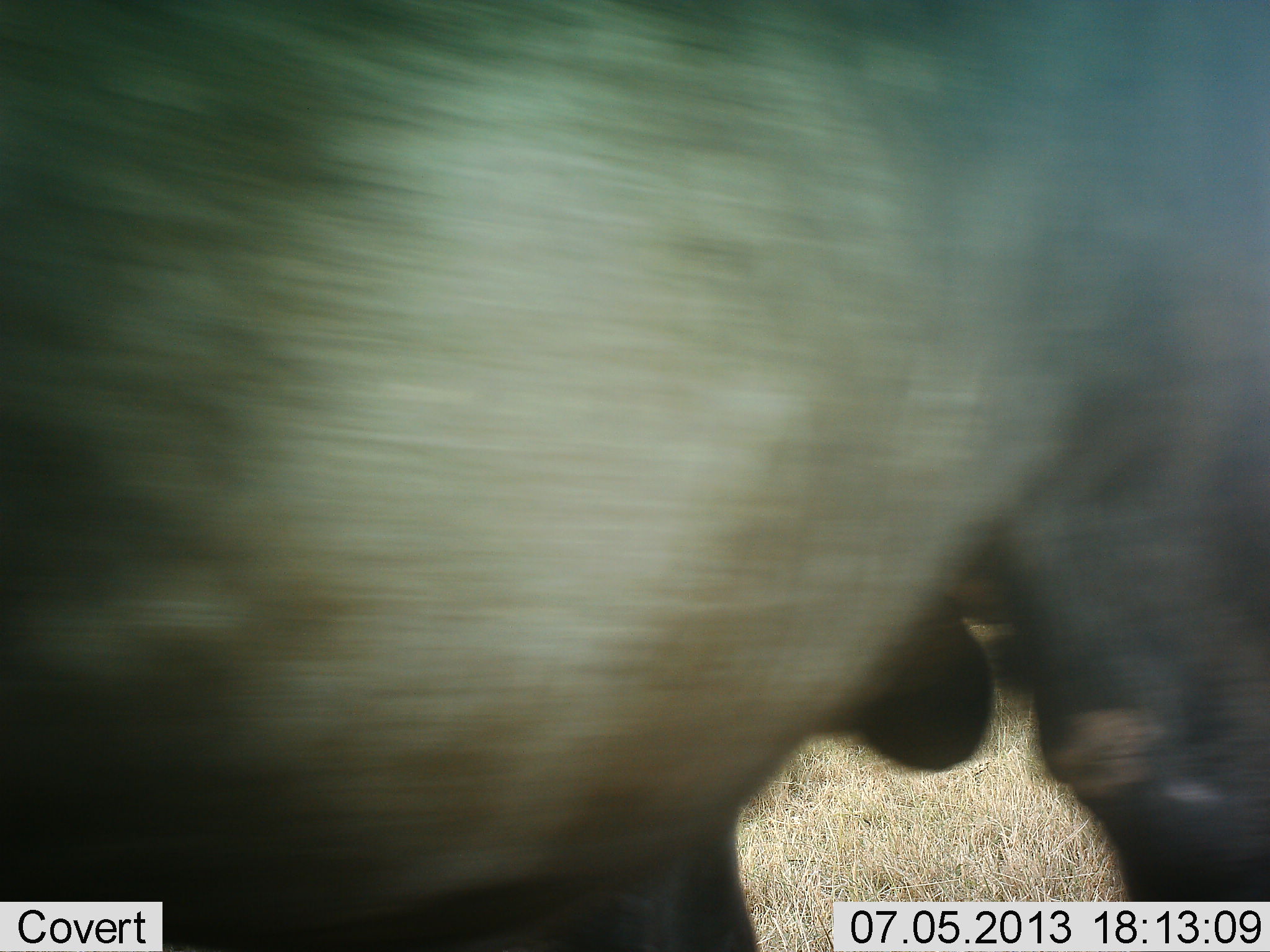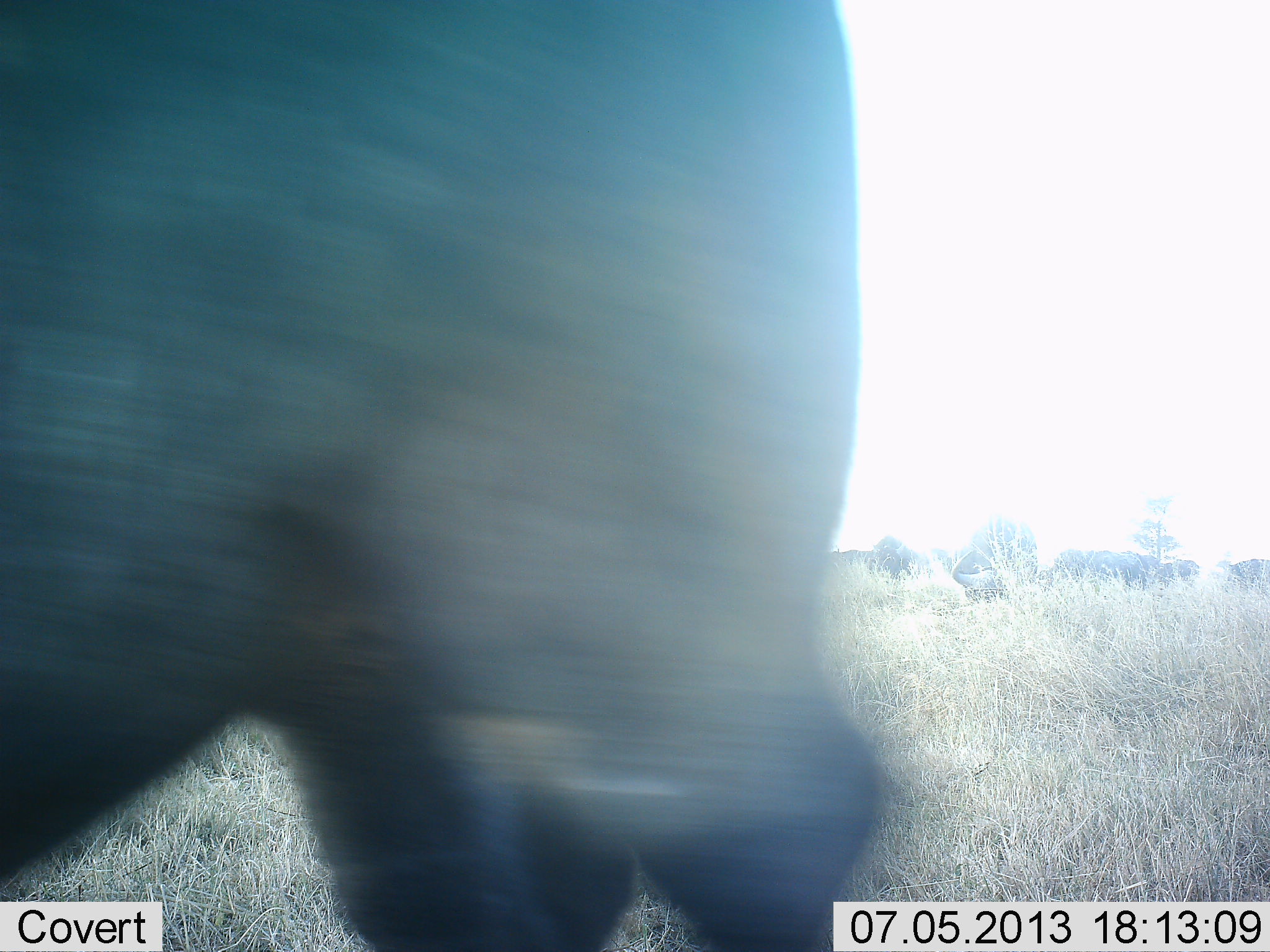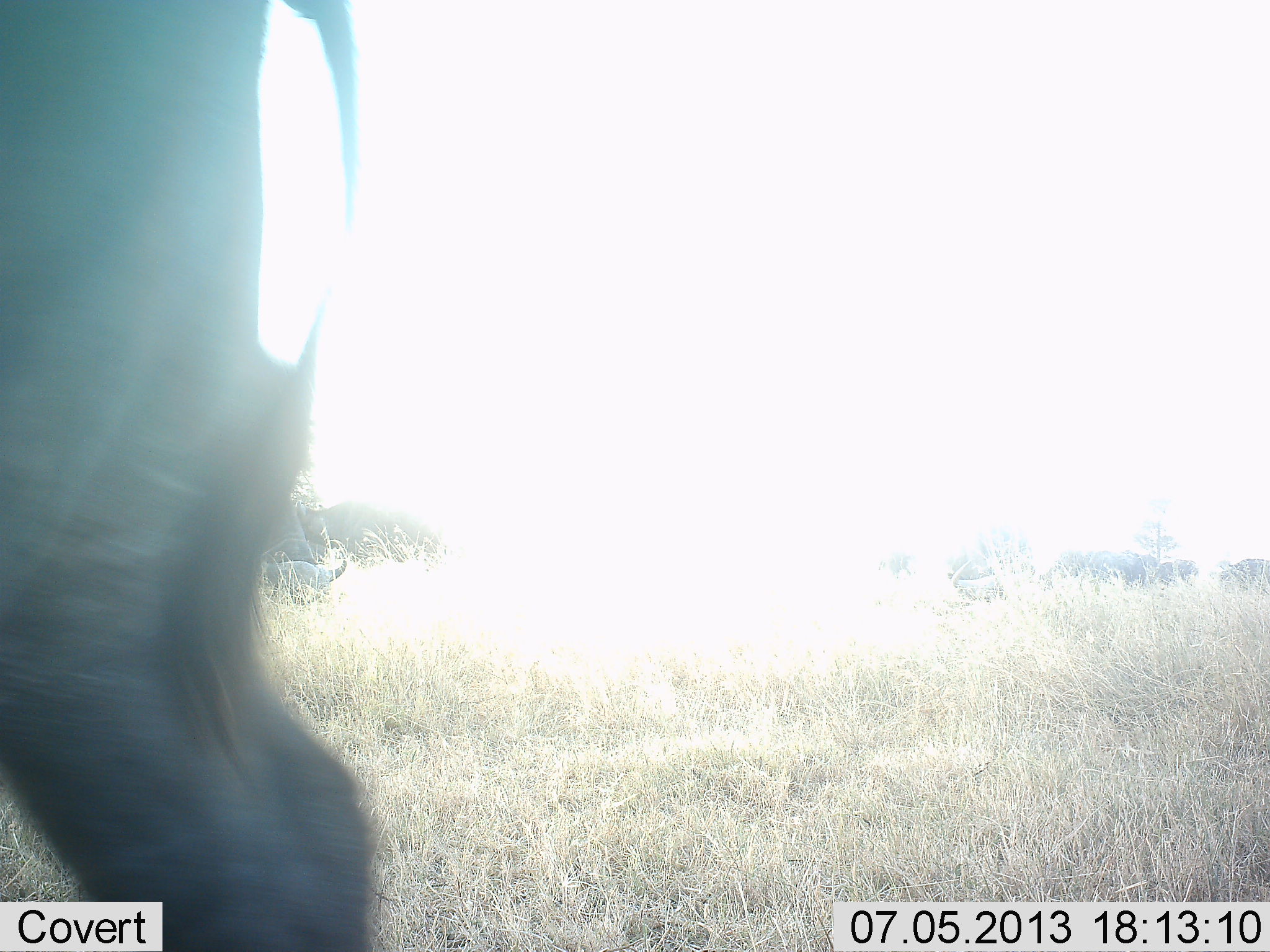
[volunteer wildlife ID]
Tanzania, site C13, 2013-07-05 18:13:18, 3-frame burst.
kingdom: Animalia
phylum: Chordata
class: Mammalia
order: Artiodactyla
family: Bovidae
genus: Syncerus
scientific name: Syncerus caffer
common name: cape buffalo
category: buffalo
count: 7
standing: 14%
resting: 0%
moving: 71%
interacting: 0%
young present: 0%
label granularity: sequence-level